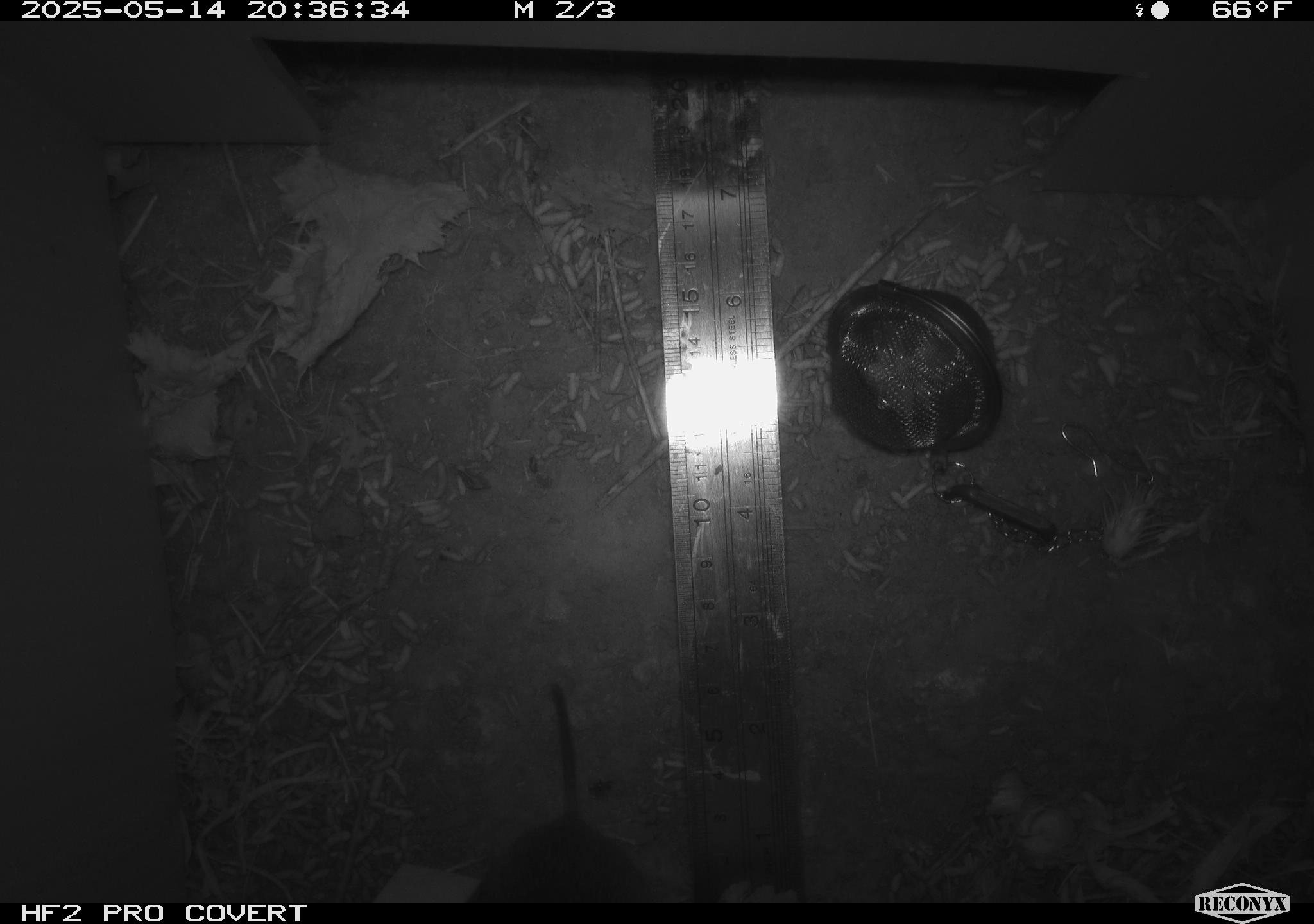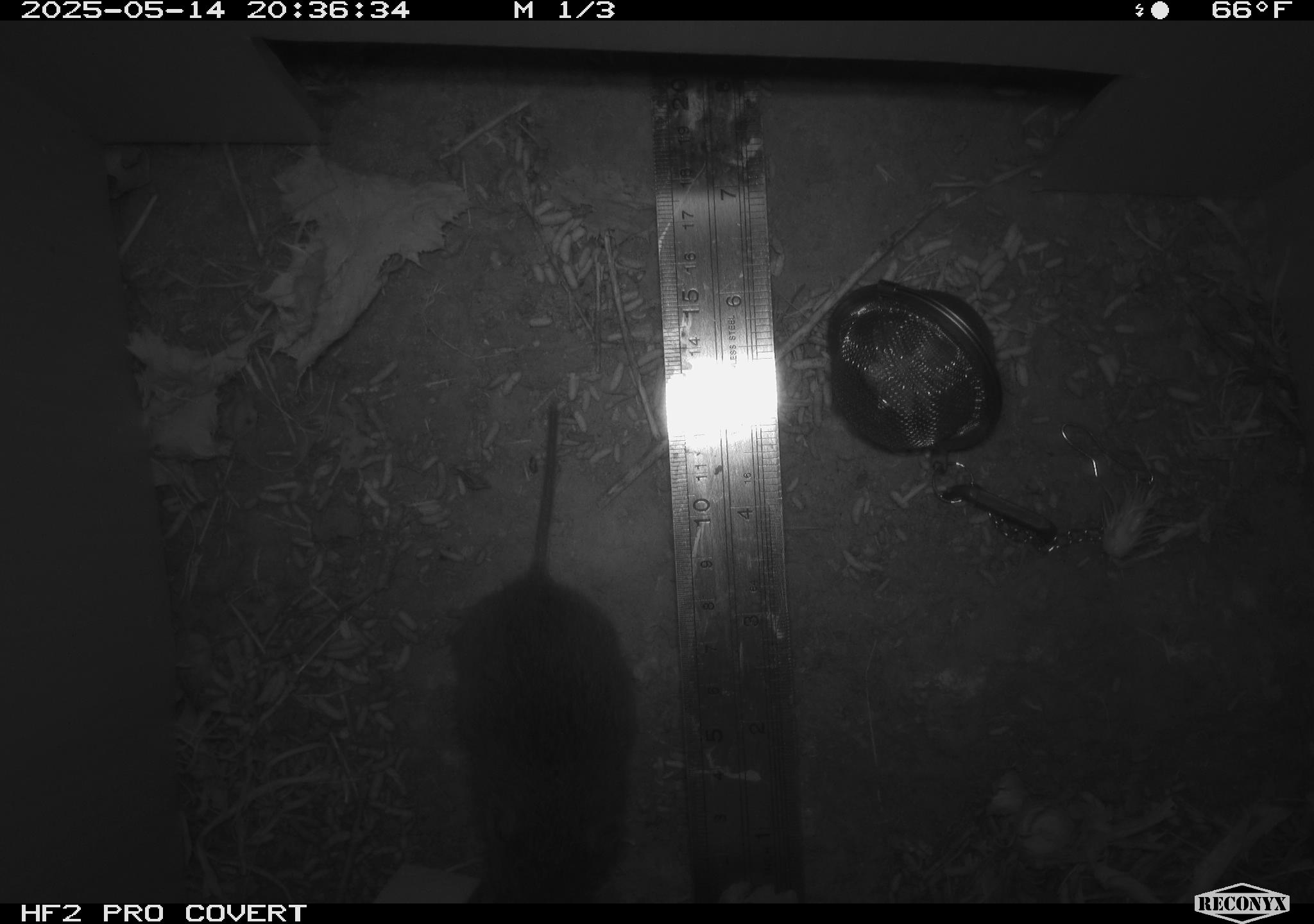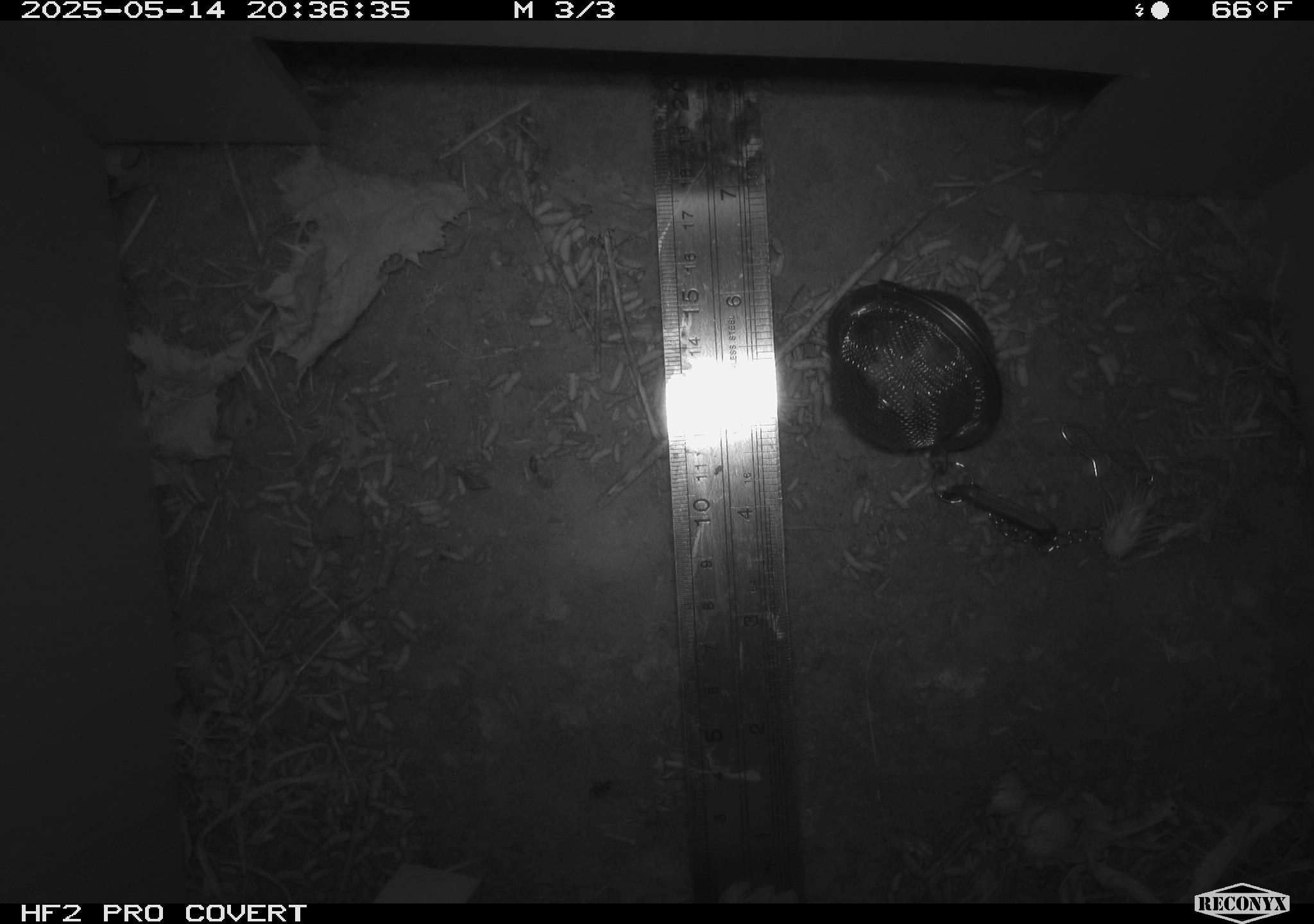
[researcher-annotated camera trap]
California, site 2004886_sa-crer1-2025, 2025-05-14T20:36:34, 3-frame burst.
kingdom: Animalia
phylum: Chordata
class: Mammalia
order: Rodentia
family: Cricetidae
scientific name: Arvicolinae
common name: voles, lemmings, and muskrats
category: arvicolinae subfamily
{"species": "arvicolinae subfamily (voles, lemmings, and muskrats) (Arvicolinae)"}